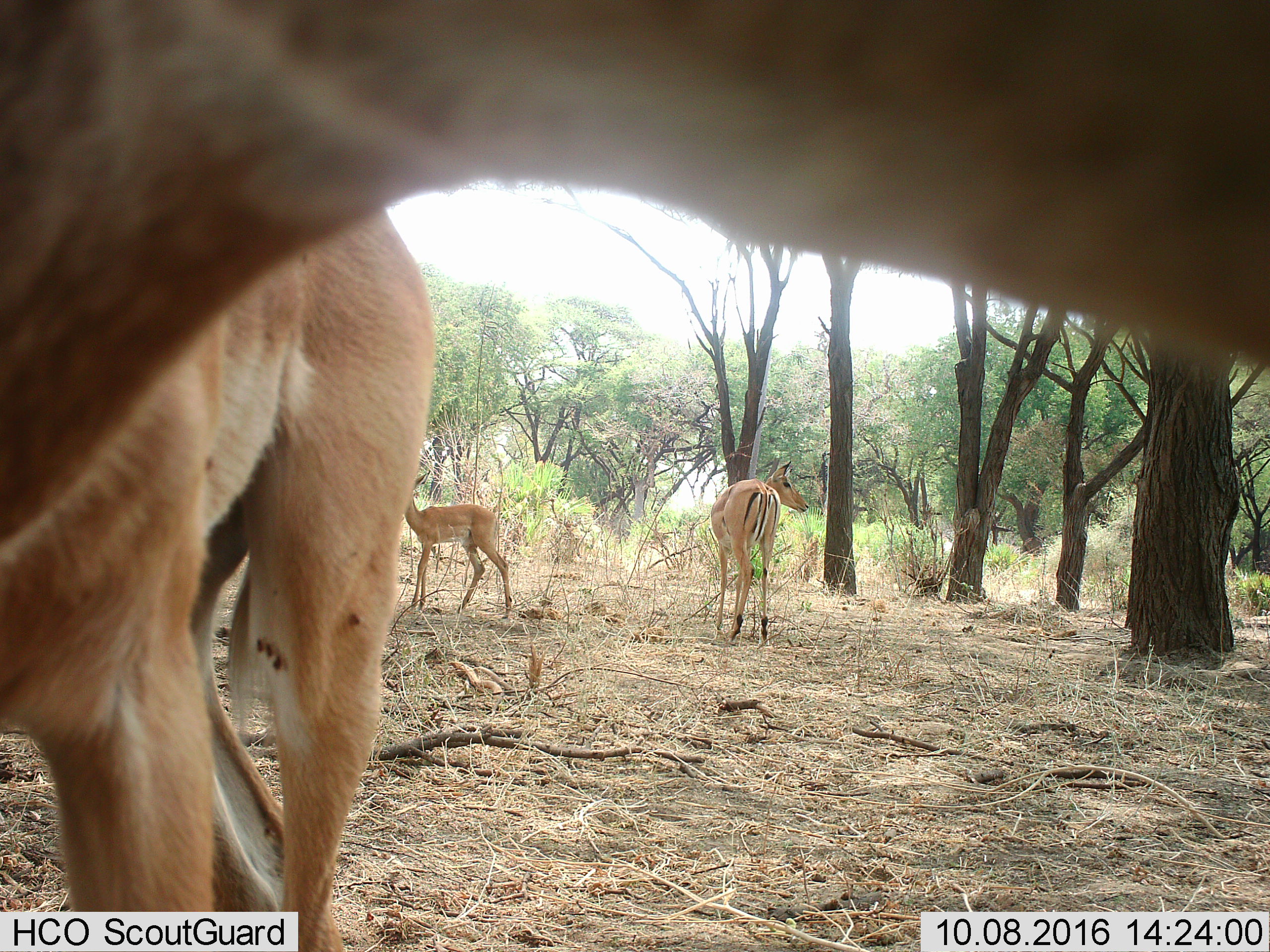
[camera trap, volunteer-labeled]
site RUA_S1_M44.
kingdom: Animalia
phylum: Chordata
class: Mammalia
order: Artiodactyla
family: Bovidae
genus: Aepyceros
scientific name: Aepyceros melampus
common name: impala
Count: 3.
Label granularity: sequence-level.